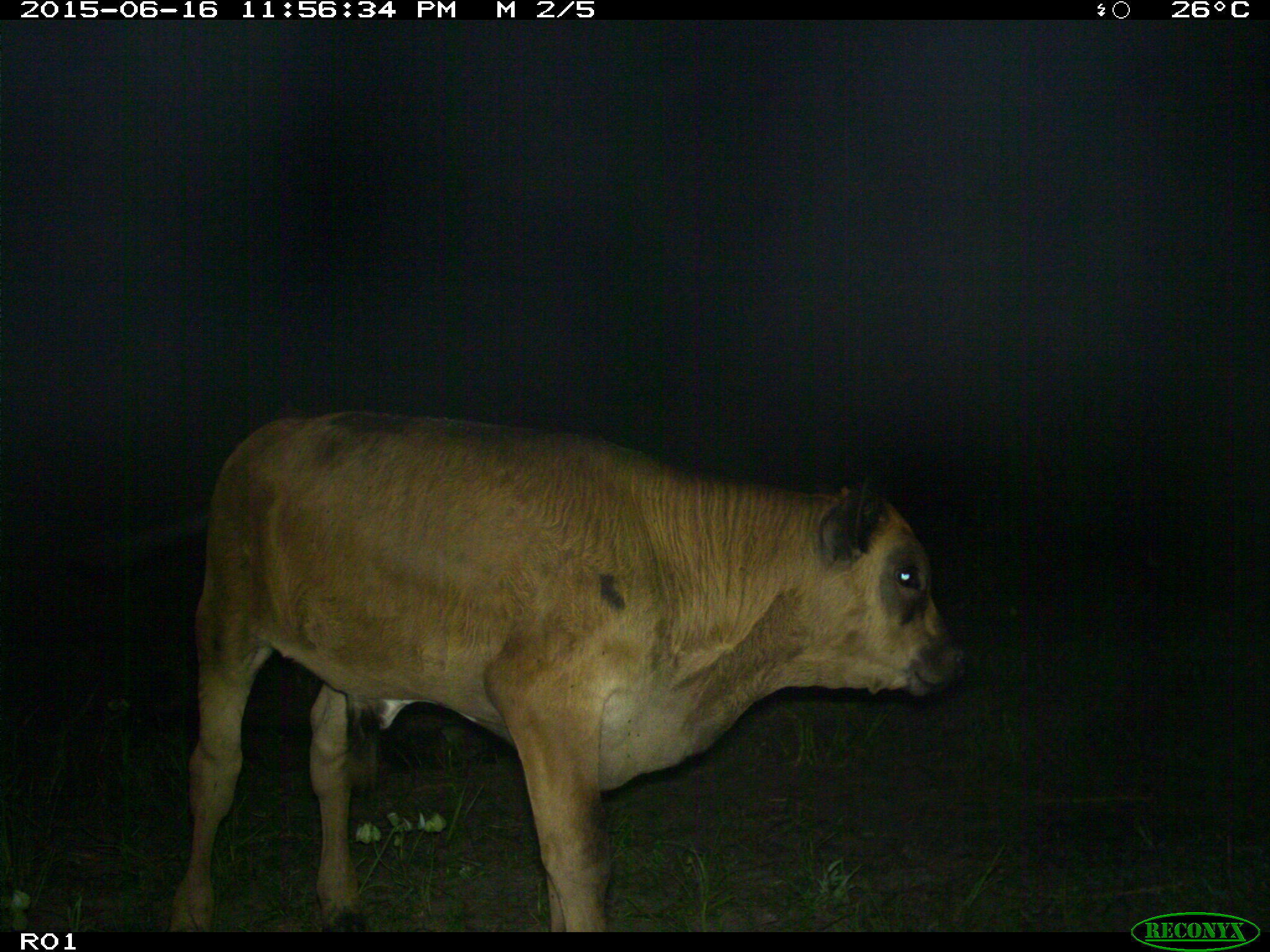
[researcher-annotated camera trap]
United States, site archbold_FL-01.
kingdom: Animalia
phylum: Chordata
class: Mammalia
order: Artiodactyla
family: Bovidae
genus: Bos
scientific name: Bos taurus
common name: domestic cow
Bos taurus (domestic cow).